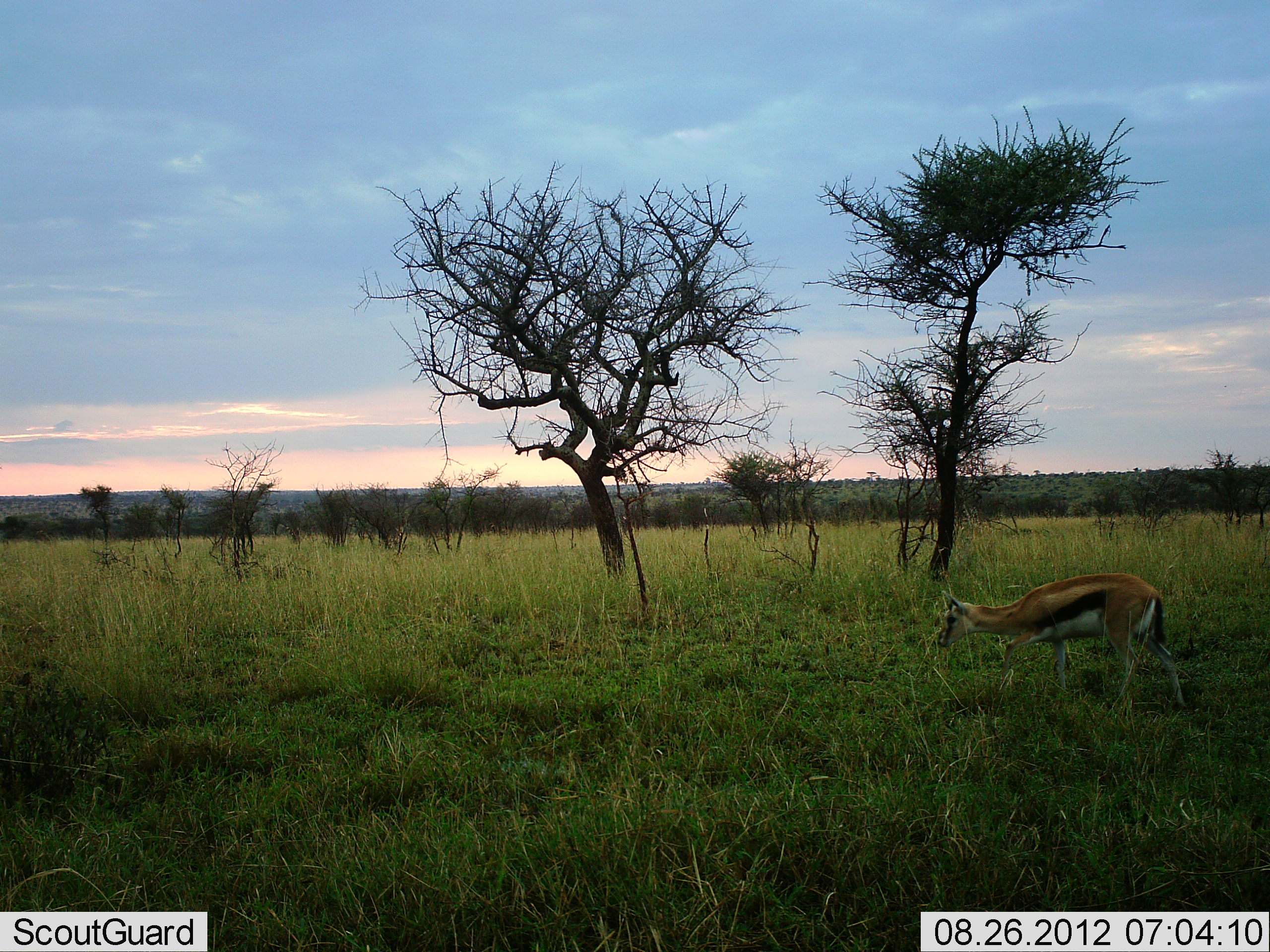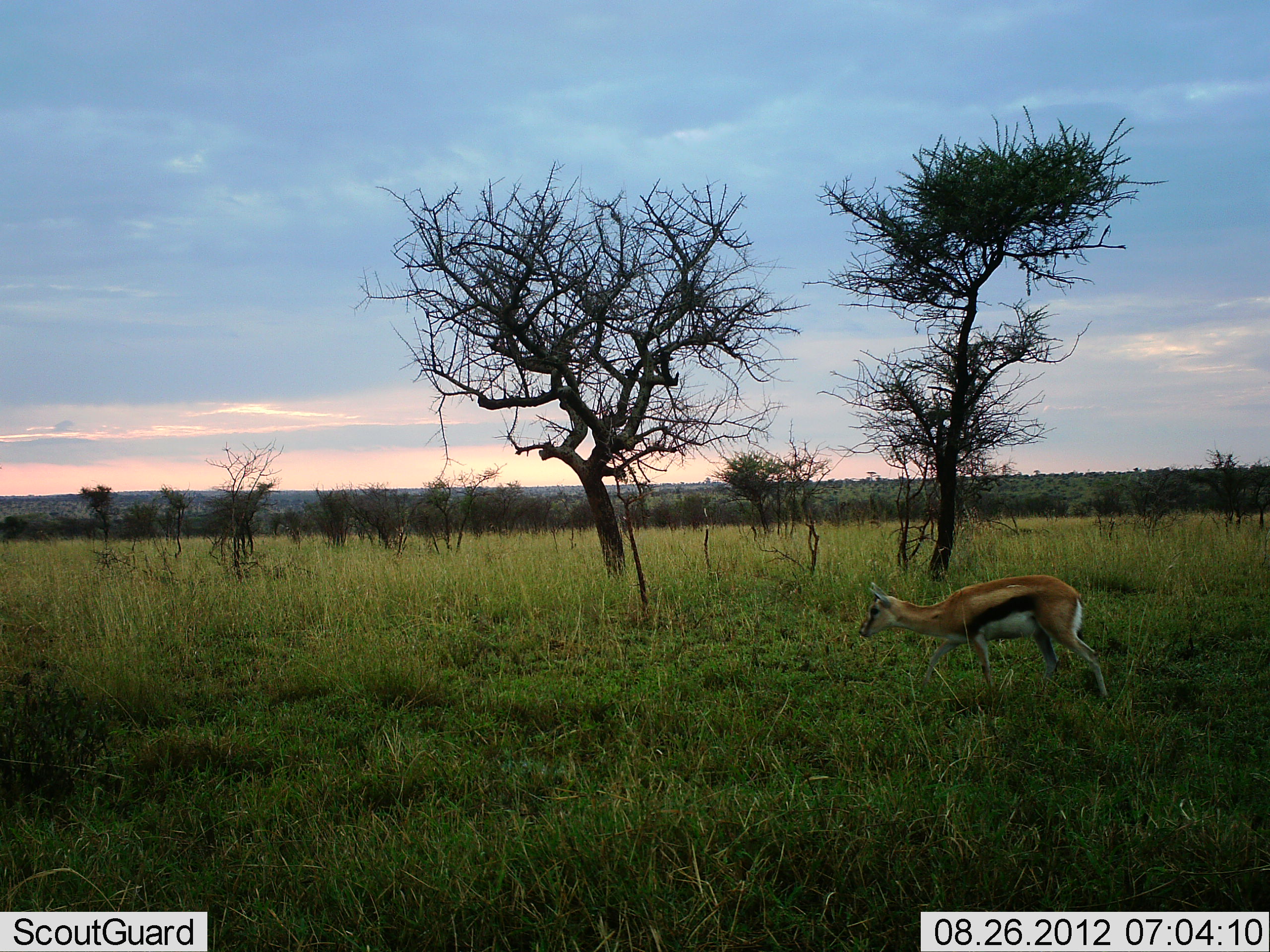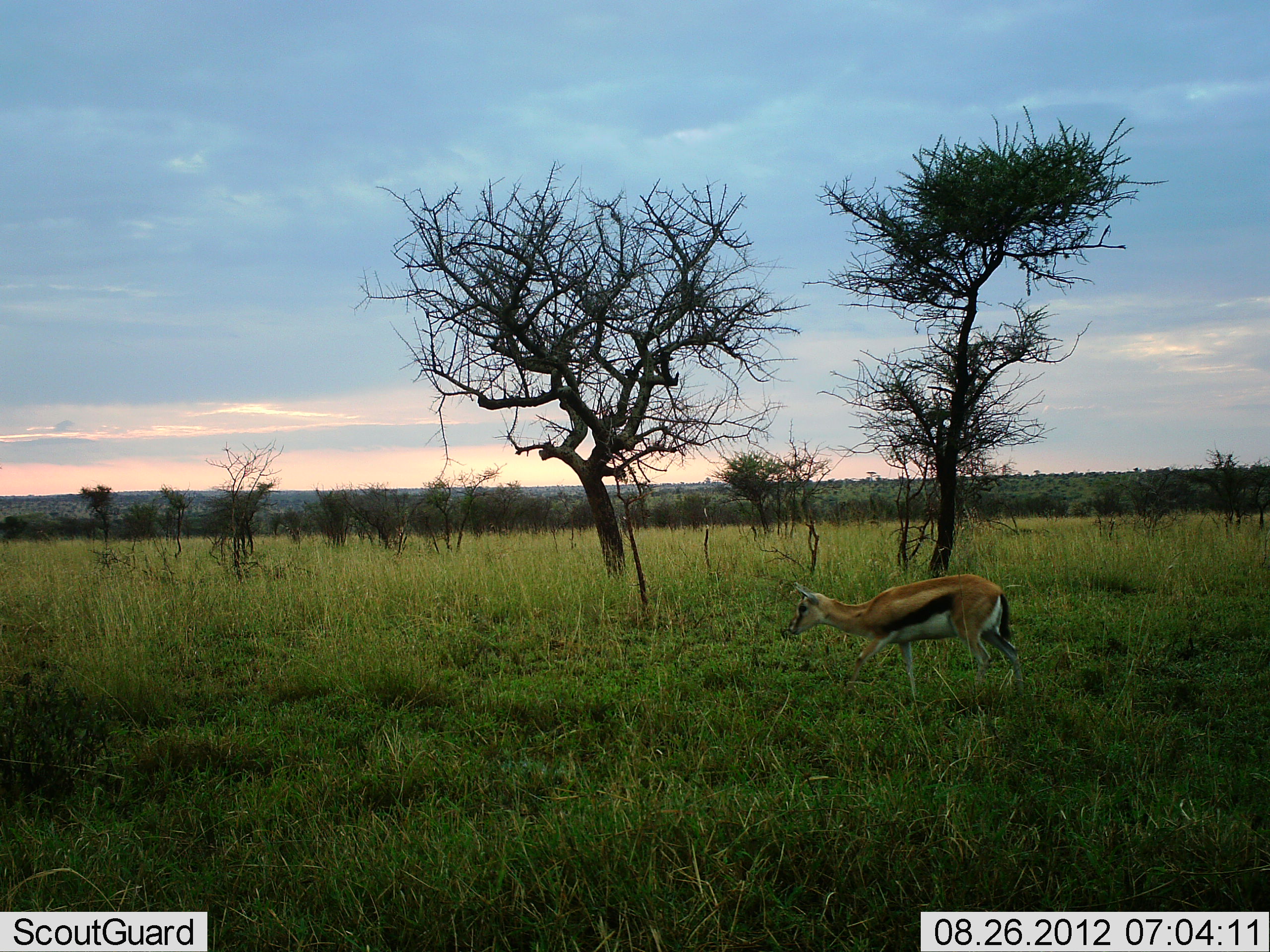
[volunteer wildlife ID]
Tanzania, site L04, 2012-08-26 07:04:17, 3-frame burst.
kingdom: Animalia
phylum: Chordata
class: Mammalia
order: Artiodactyla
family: Bovidae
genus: Eudorcas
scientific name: Eudorcas thomsonii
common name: thomson's gazelle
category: gazellethomsons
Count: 1.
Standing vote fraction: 0%.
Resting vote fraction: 0%.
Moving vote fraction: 100%.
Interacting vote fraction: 0%.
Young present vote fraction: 0%.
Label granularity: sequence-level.